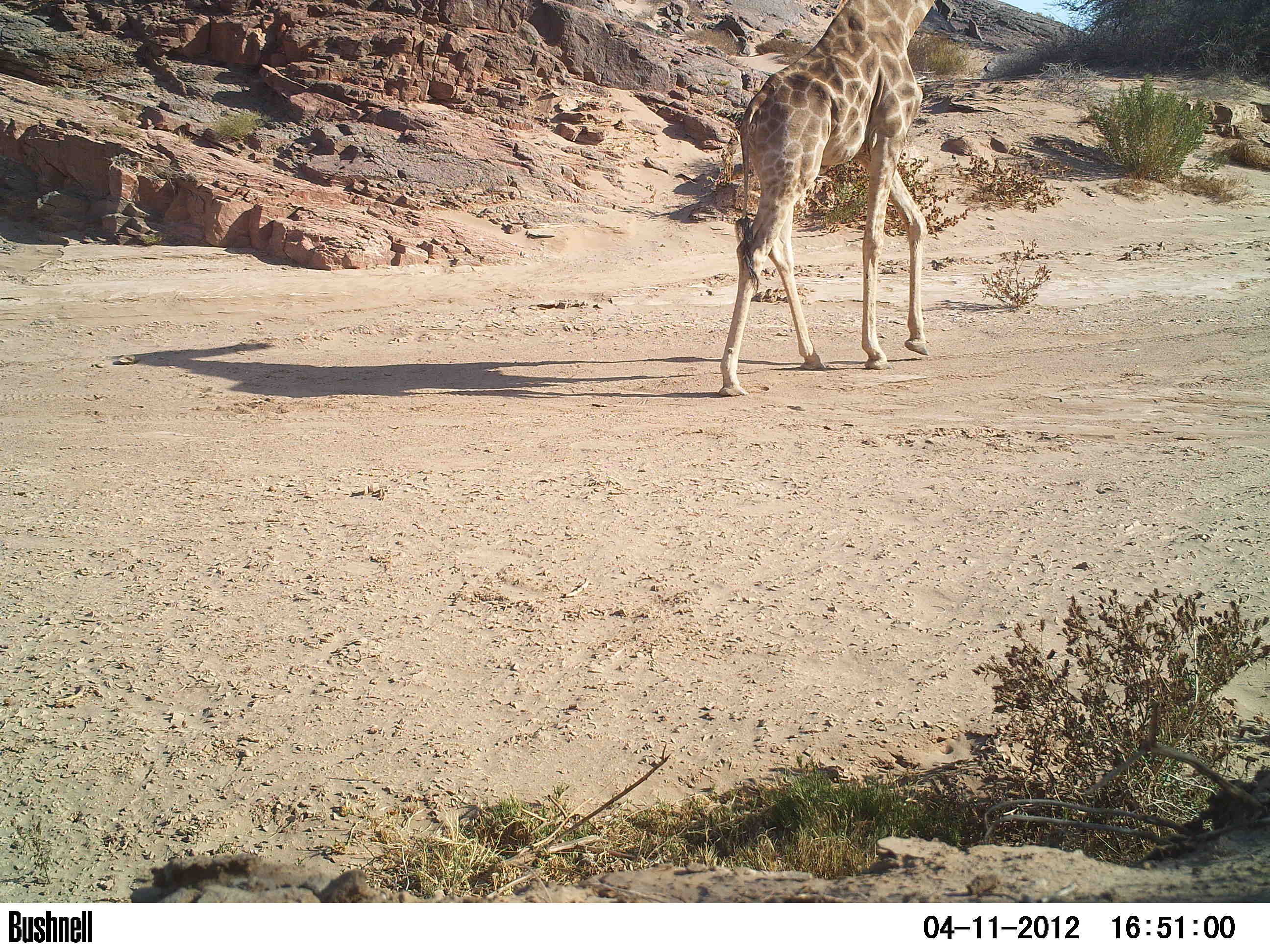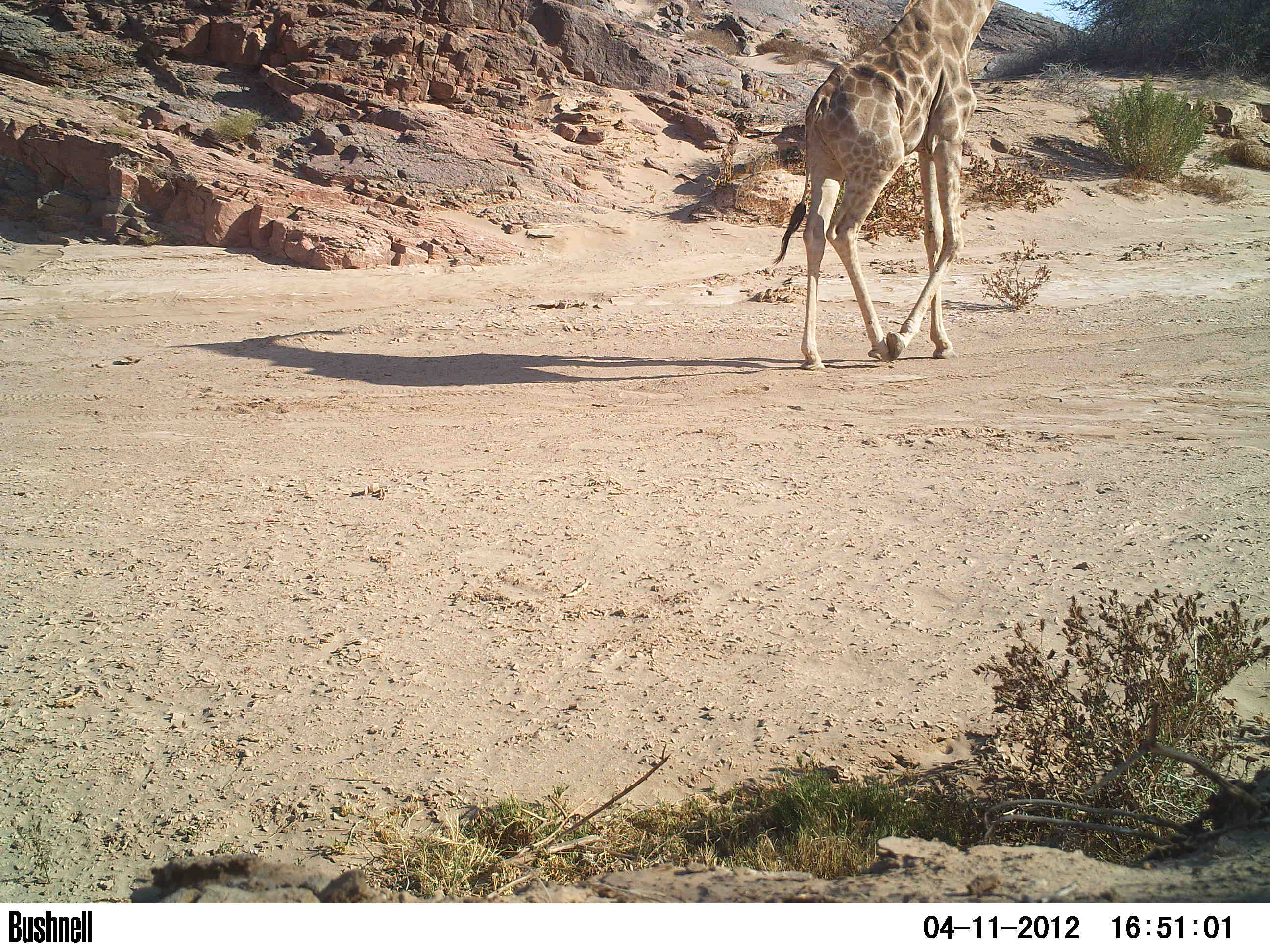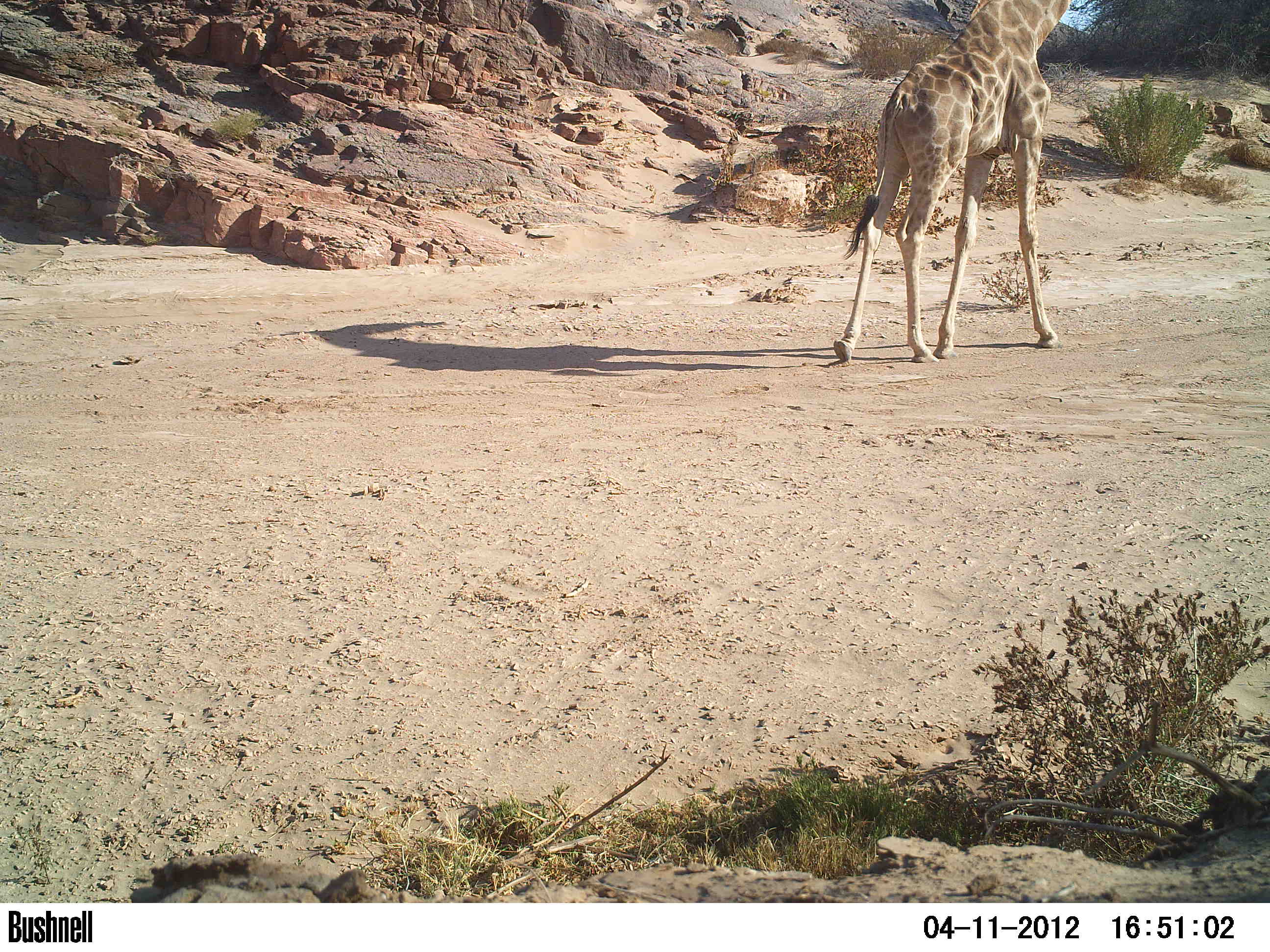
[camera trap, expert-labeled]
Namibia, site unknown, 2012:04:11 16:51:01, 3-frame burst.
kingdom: Animalia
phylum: Chordata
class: Mammalia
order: Artiodactyla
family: Giraffidae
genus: Giraffa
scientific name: Giraffa camelopardalis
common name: giraffe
Giraffa camelopardalis (giraffe).